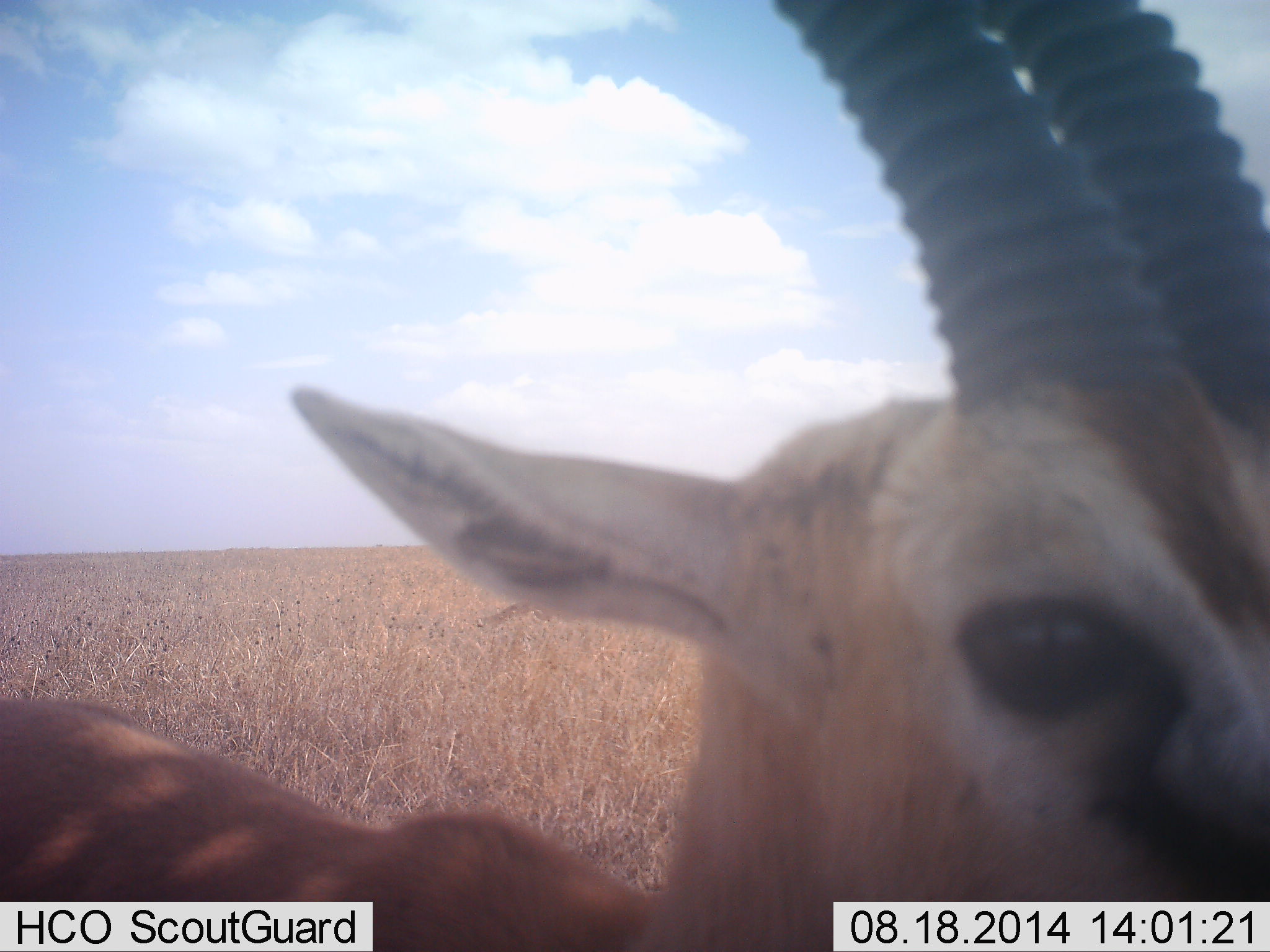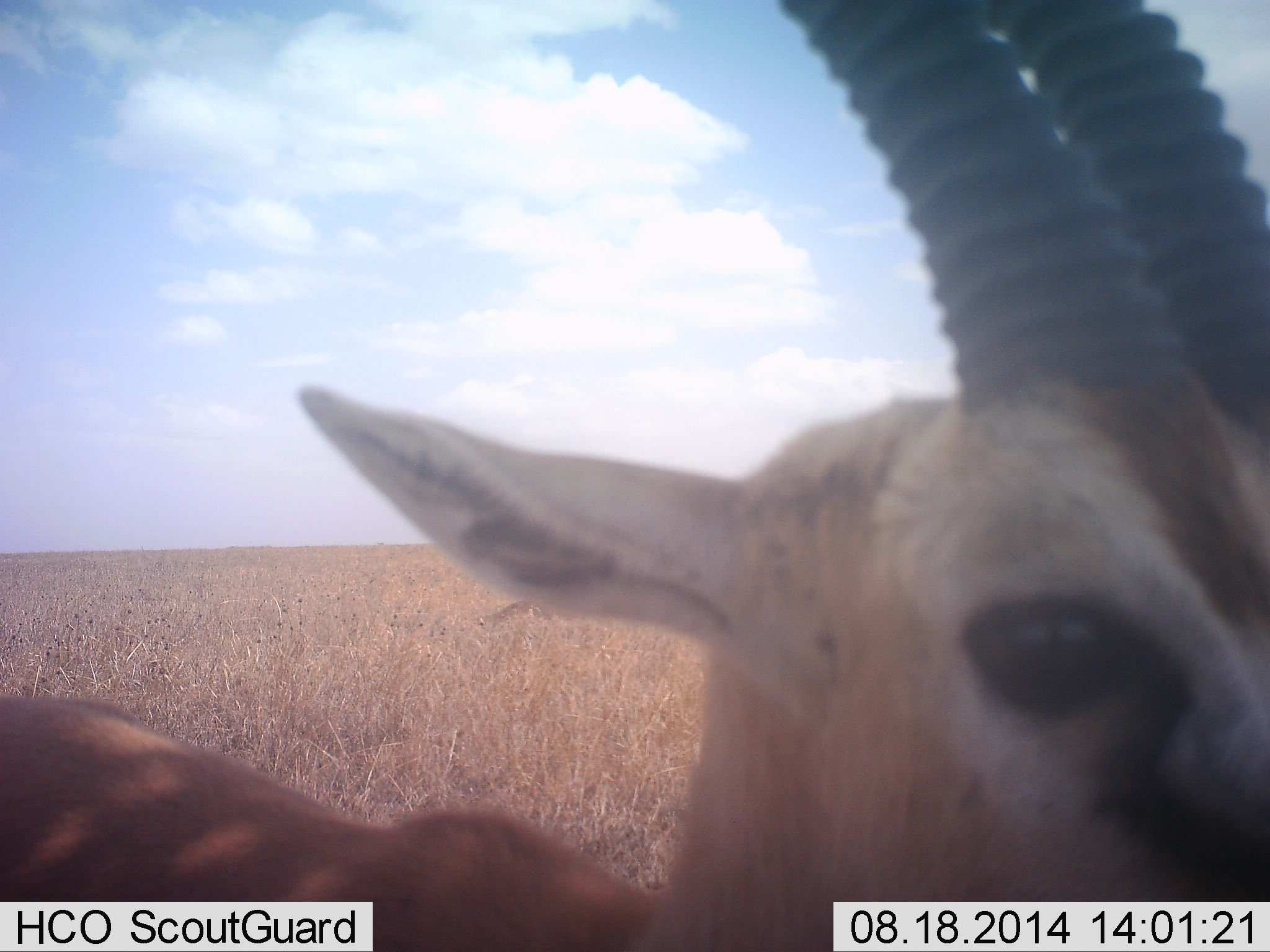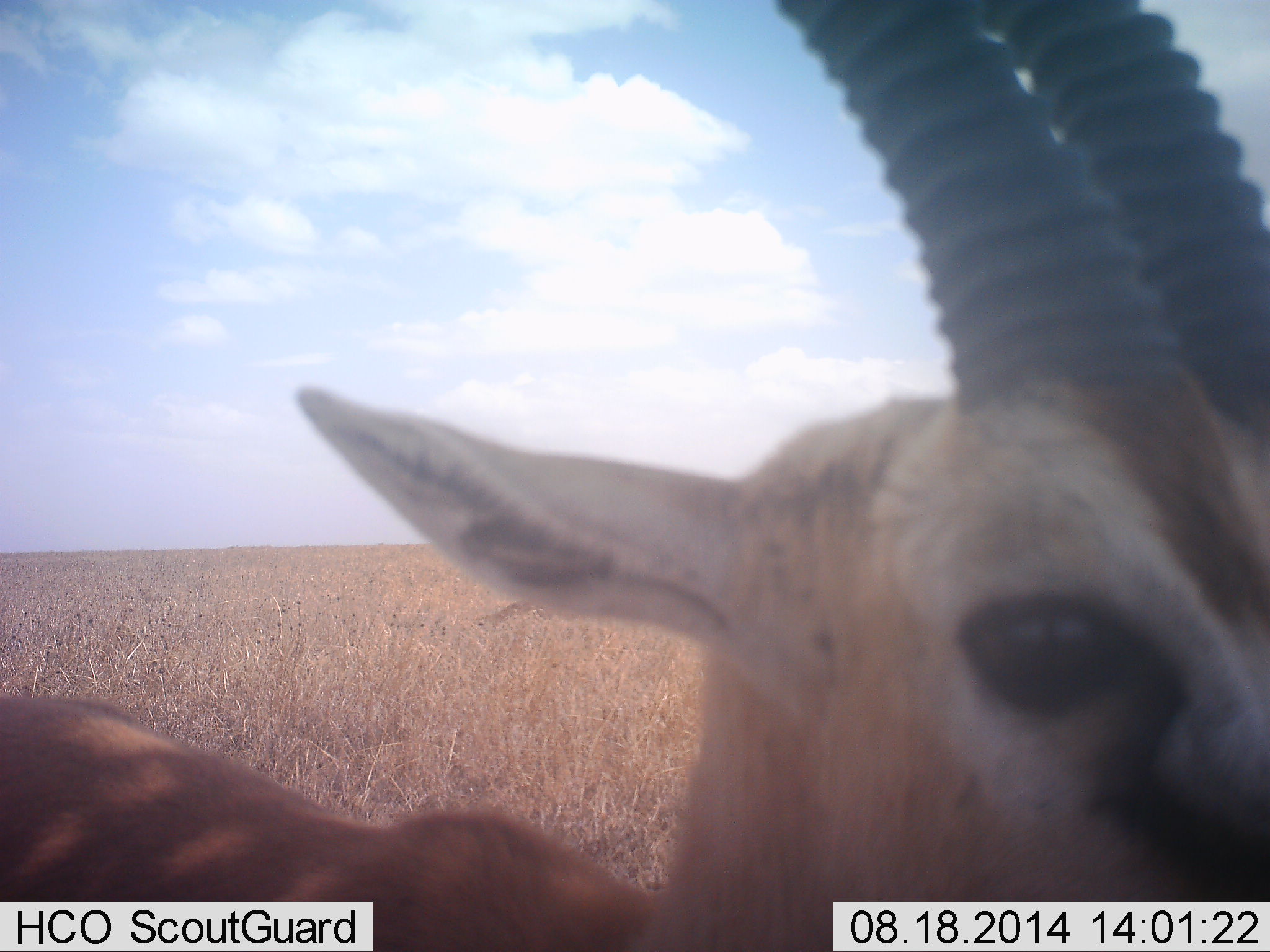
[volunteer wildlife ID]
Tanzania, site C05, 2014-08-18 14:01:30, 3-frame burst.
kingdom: Animalia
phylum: Chordata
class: Mammalia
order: Artiodactyla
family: Bovidae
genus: Eudorcas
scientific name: Eudorcas thomsonii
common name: thomson's gazelle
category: gazellethomsons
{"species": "gazellethomsons (thomson's gazelle) (Eudorcas thomsonii)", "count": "1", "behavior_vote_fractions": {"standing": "80%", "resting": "10%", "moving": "0%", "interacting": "10%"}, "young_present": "0%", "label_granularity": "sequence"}